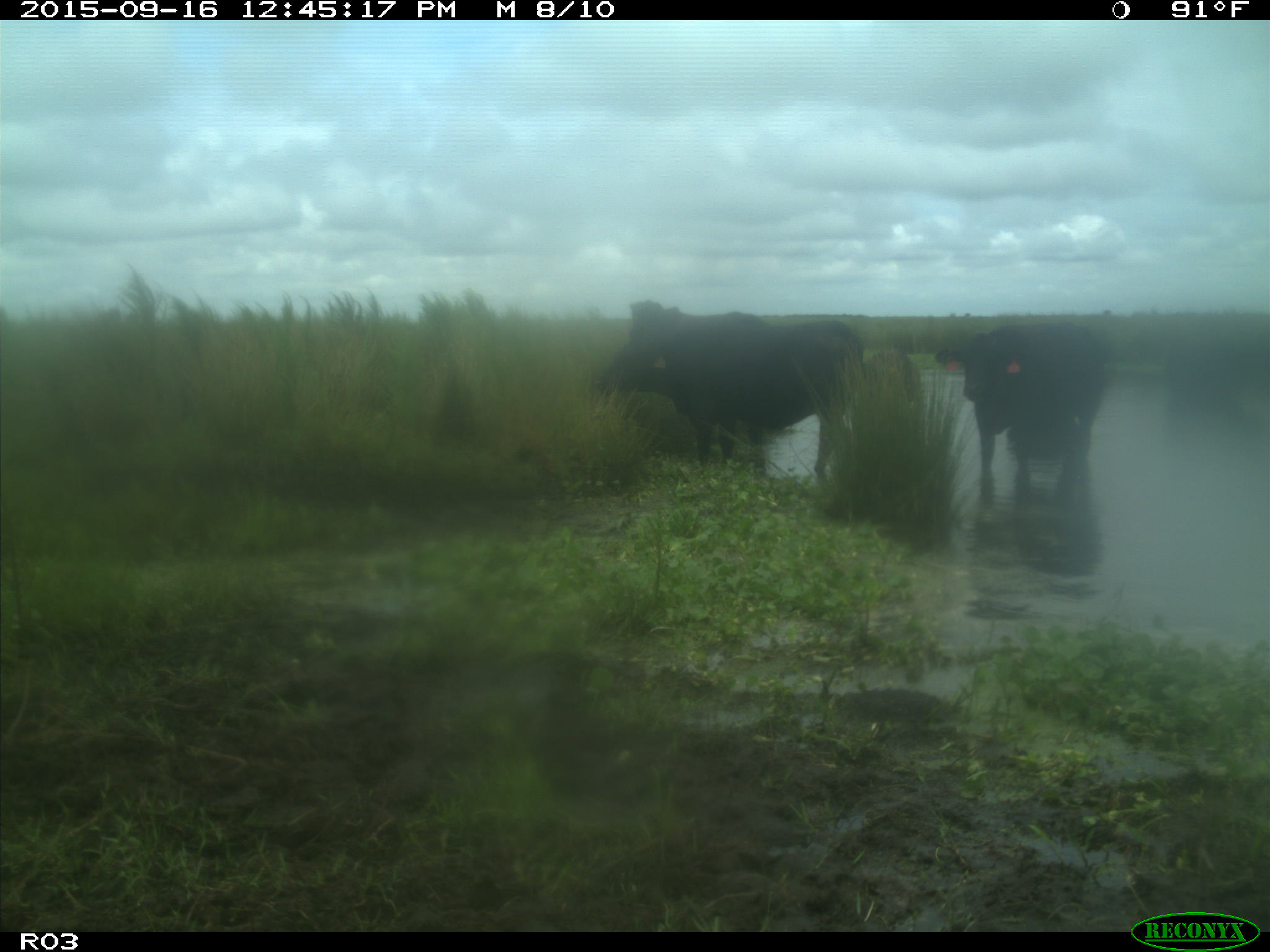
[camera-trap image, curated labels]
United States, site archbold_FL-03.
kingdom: Animalia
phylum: Chordata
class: Mammalia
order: Artiodactyla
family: Bovidae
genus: Bos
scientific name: Bos taurus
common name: domestic cow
Bos taurus (domestic cow).